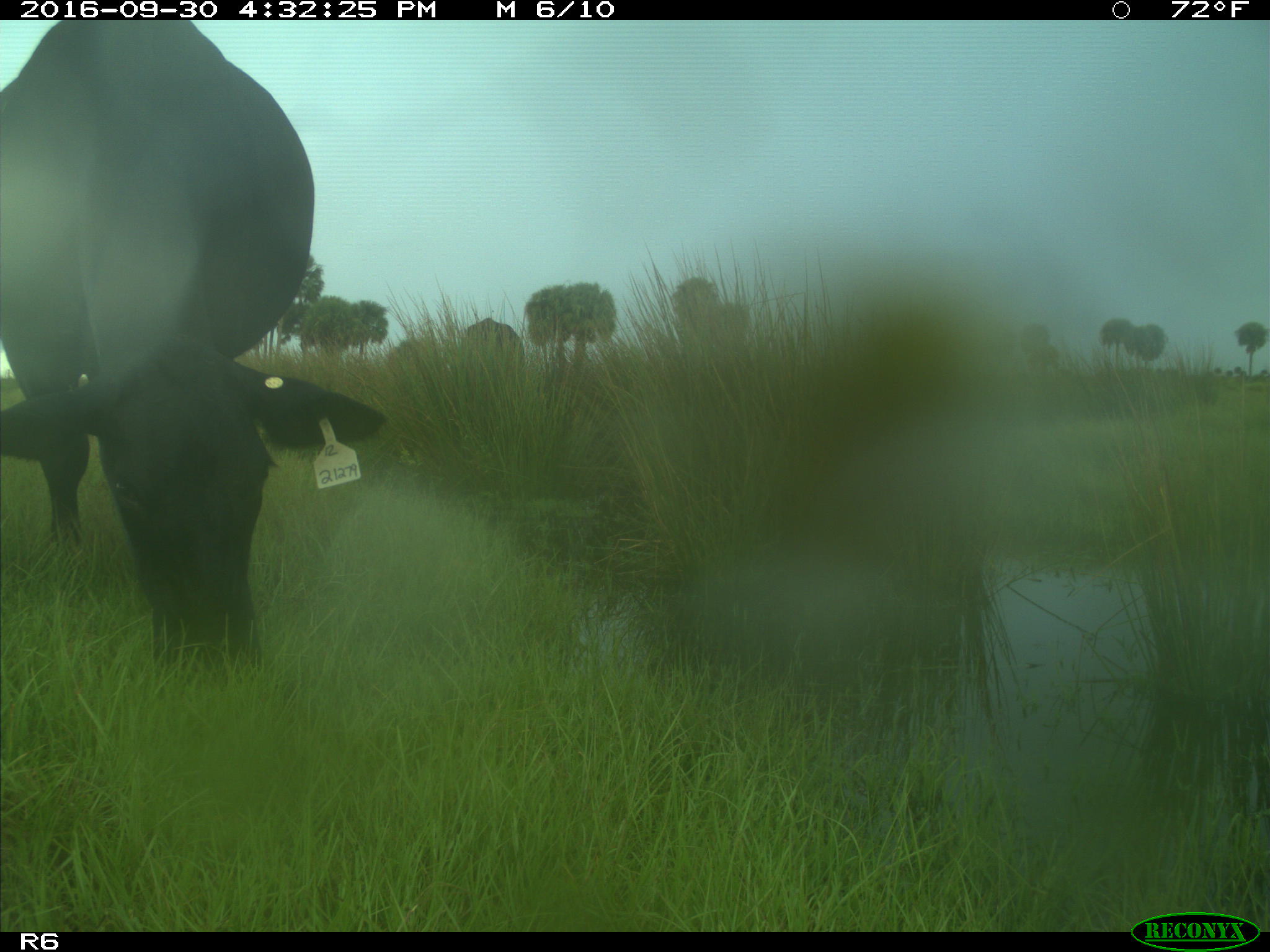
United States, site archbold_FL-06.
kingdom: Animalia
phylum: Chordata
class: Mammalia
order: Artiodactyla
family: Bovidae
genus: Bos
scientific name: Bos taurus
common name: domestic cow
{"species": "Bos taurus (domestic cow)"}